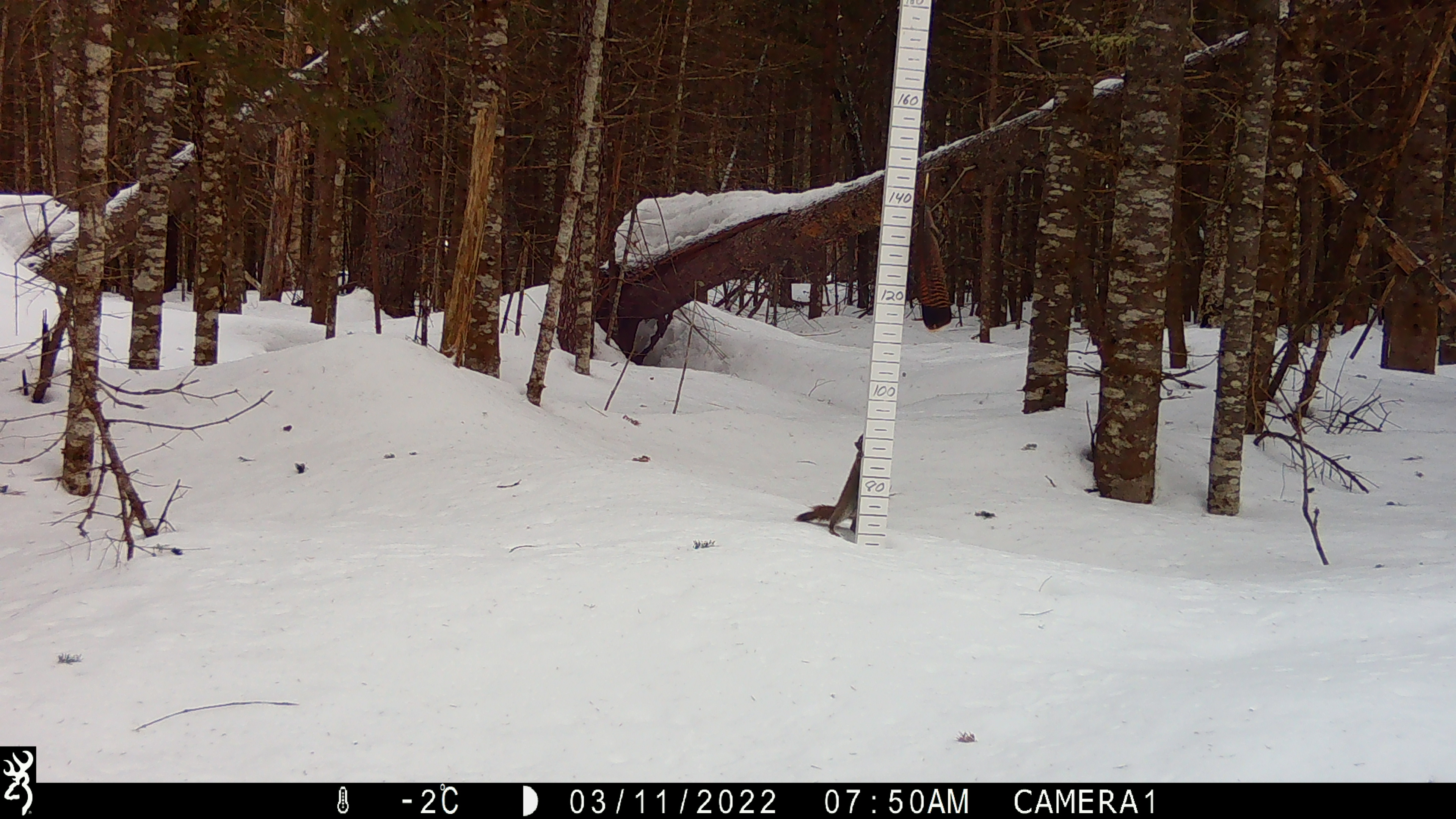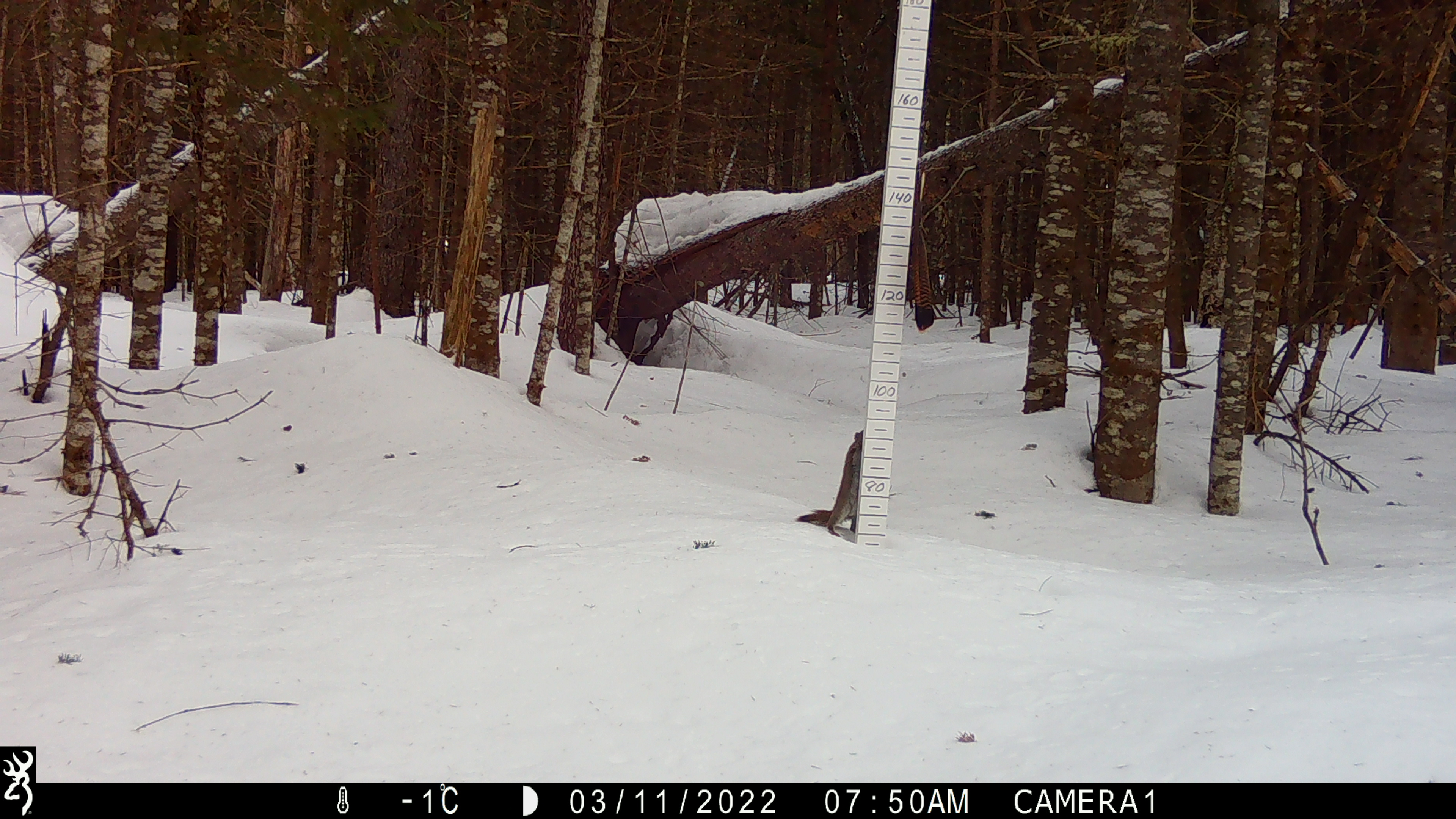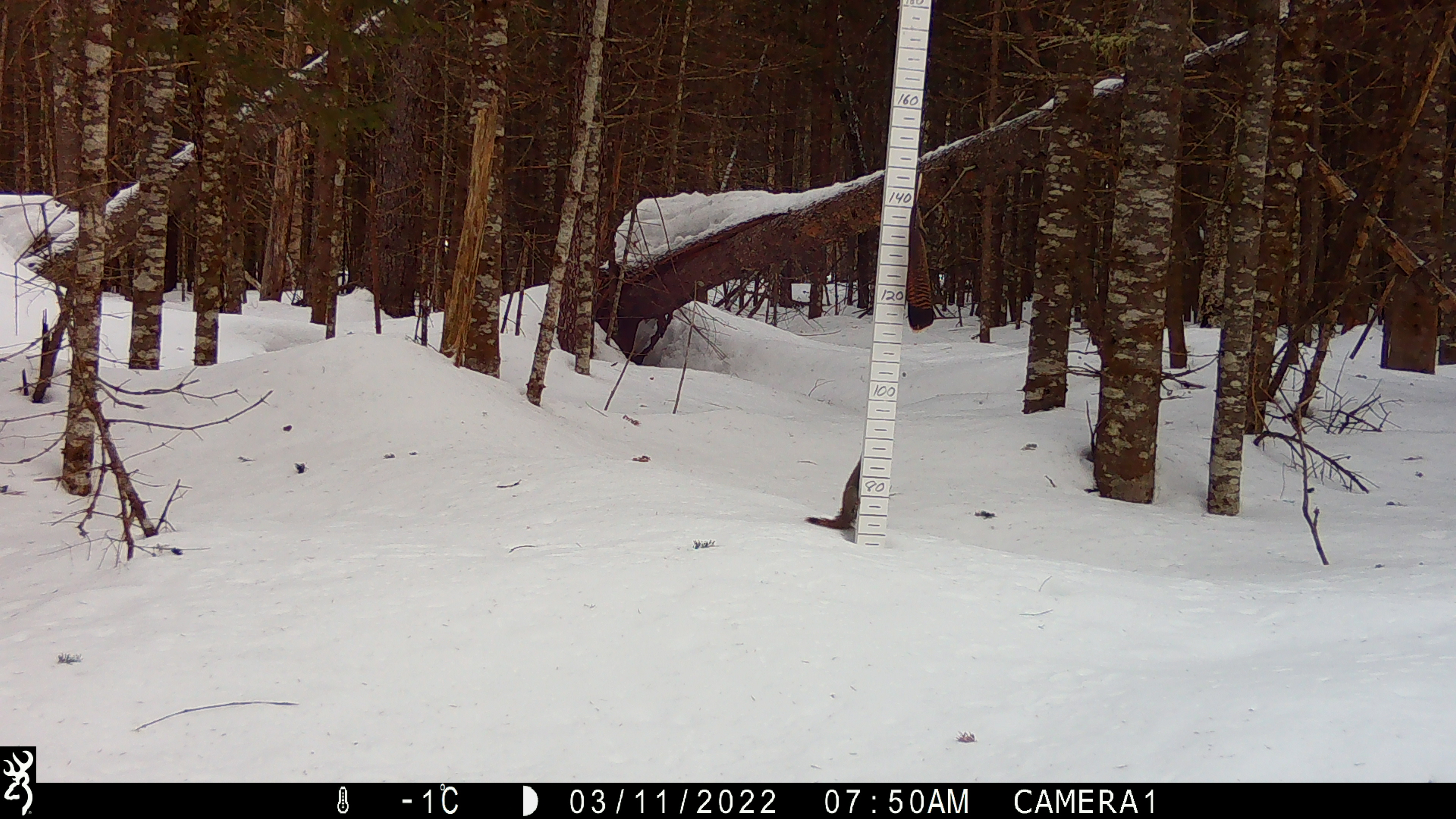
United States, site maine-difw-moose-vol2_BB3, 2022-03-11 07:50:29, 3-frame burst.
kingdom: Animalia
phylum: Chordata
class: Mammalia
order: Rodentia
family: Sciuridae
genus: Tamiasciurus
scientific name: Tamiasciurus hudsonicus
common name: red squirrel